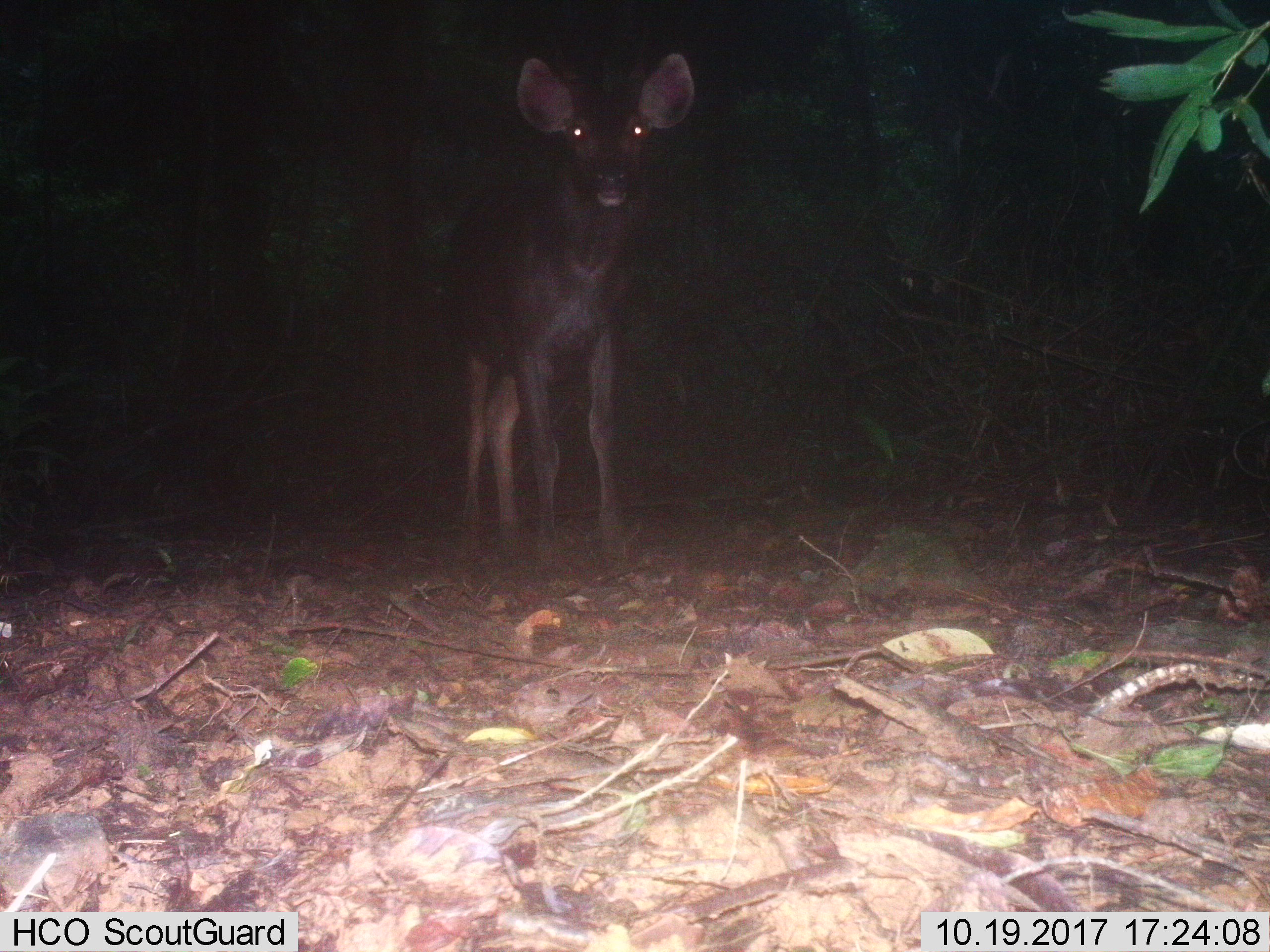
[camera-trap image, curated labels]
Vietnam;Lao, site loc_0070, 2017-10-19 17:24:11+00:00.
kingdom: Animalia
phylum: Chordata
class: Mammalia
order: Artiodactyla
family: Cervidae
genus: Rusa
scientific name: Rusa unicolor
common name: sambar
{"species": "sambar (Rusa unicolor)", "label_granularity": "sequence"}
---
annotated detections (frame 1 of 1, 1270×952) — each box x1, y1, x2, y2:
sambar: 448, 52, 694, 543